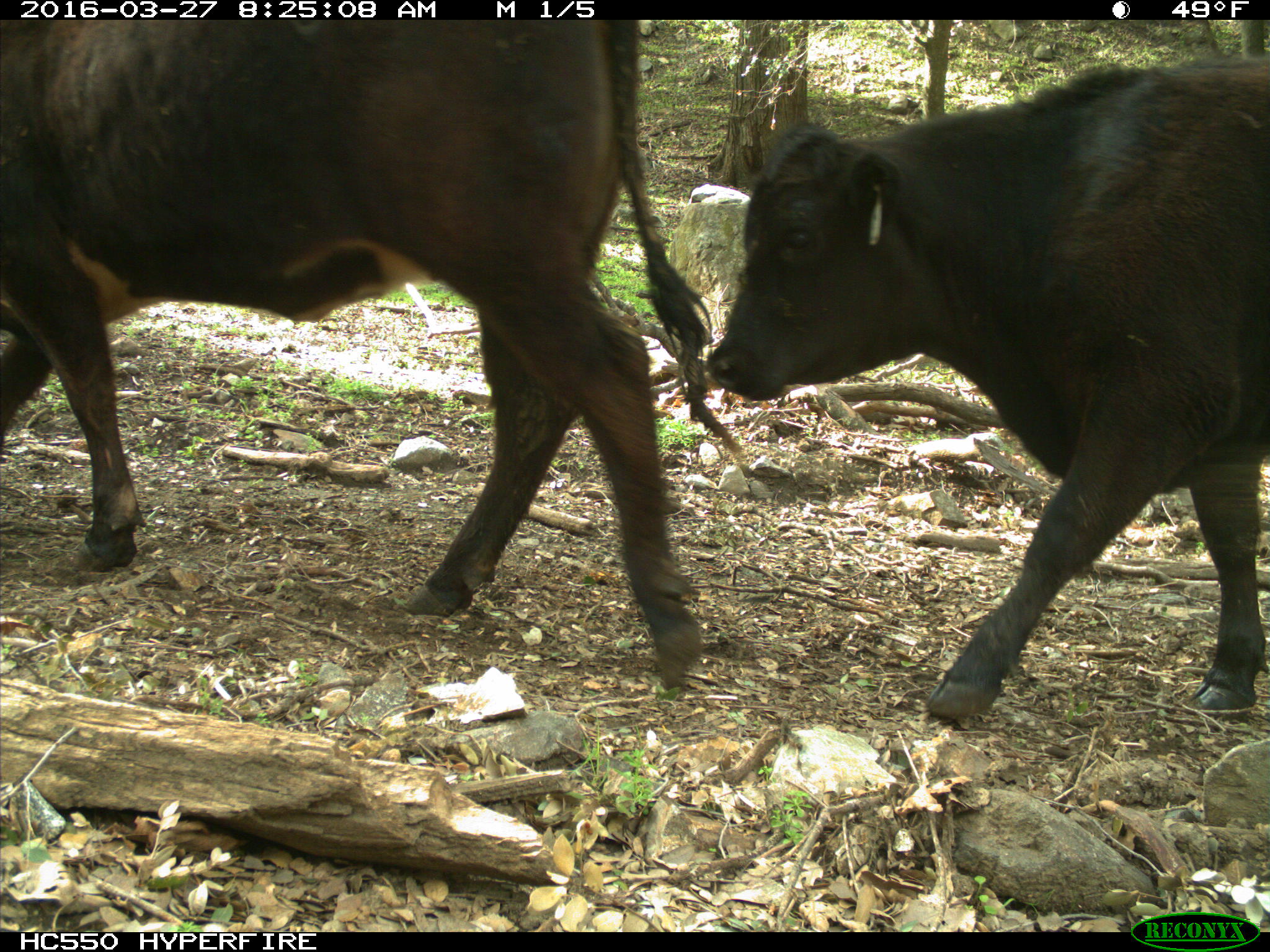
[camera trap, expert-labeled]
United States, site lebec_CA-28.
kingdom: Animalia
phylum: Chordata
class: Mammalia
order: Artiodactyla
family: Bovidae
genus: Bos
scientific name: Bos taurus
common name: domestic cow